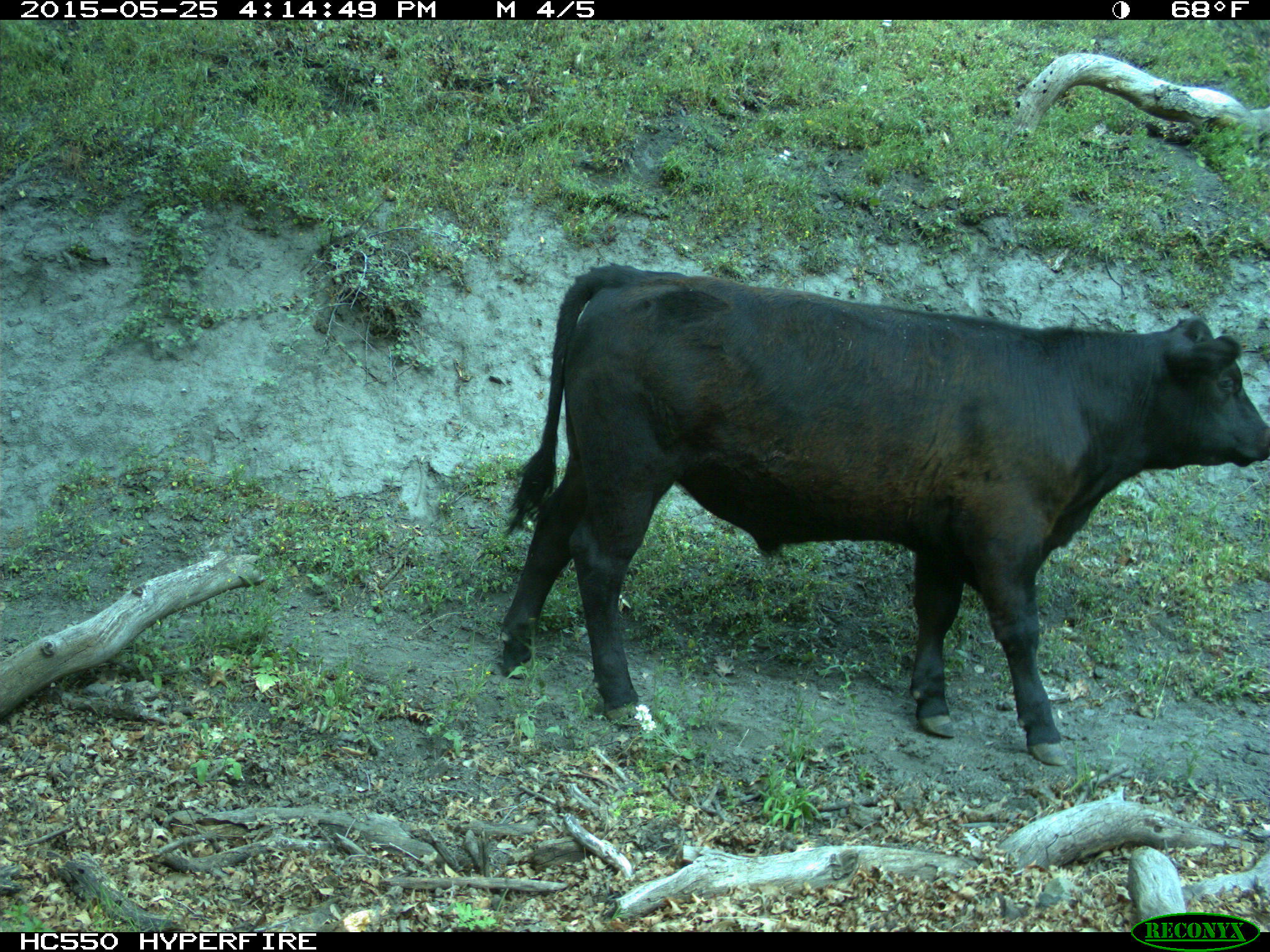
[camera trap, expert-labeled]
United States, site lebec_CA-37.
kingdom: Animalia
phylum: Chordata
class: Mammalia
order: Artiodactyla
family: Bovidae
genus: Bos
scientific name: Bos taurus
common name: domestic cow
Bos taurus (domestic cow).